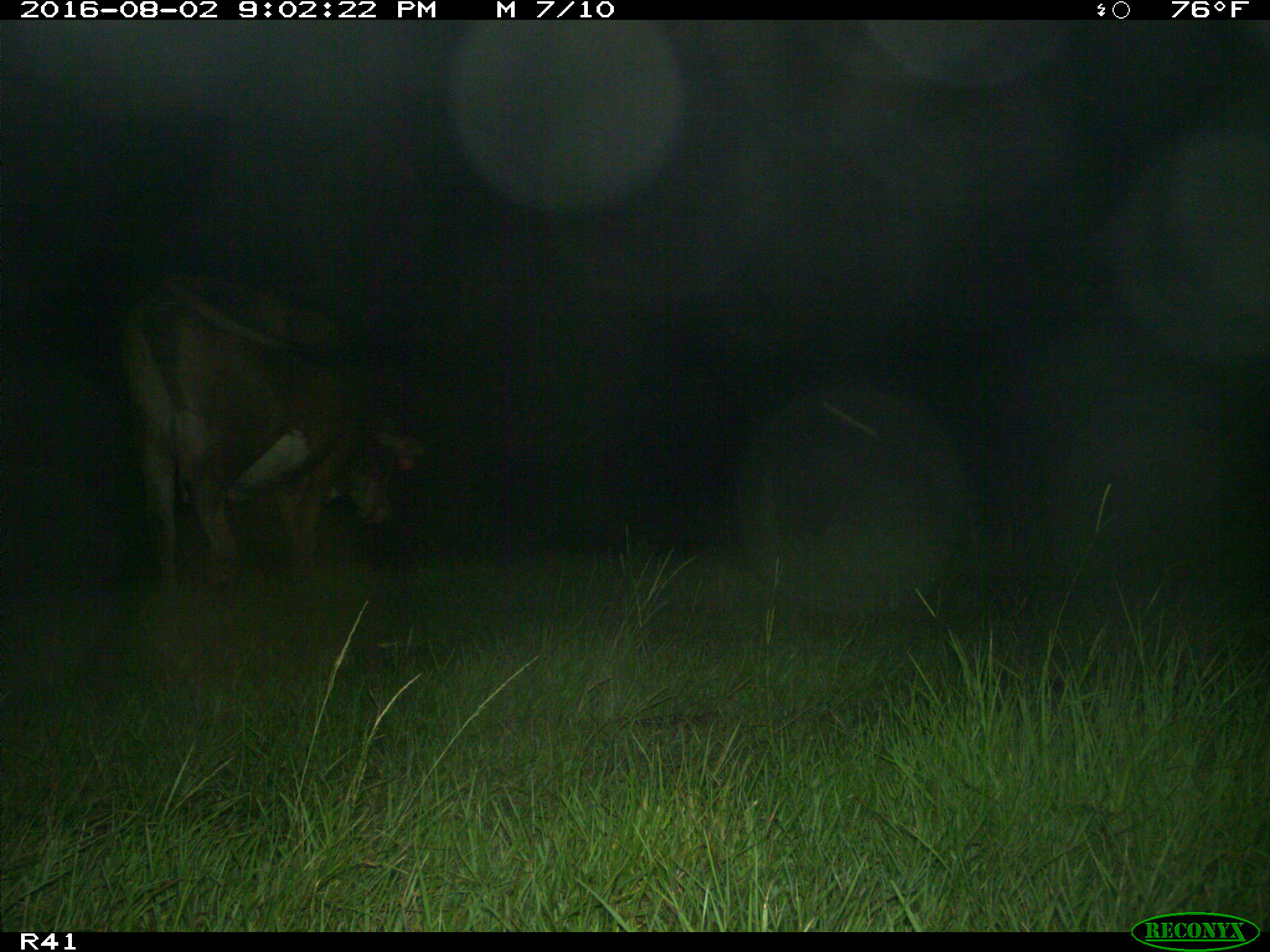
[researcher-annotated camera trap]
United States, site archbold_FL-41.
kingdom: Animalia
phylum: Chordata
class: Mammalia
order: Artiodactyla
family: Bovidae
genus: Bos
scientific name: Bos taurus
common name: domestic cow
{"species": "Bos taurus (domestic cow)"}